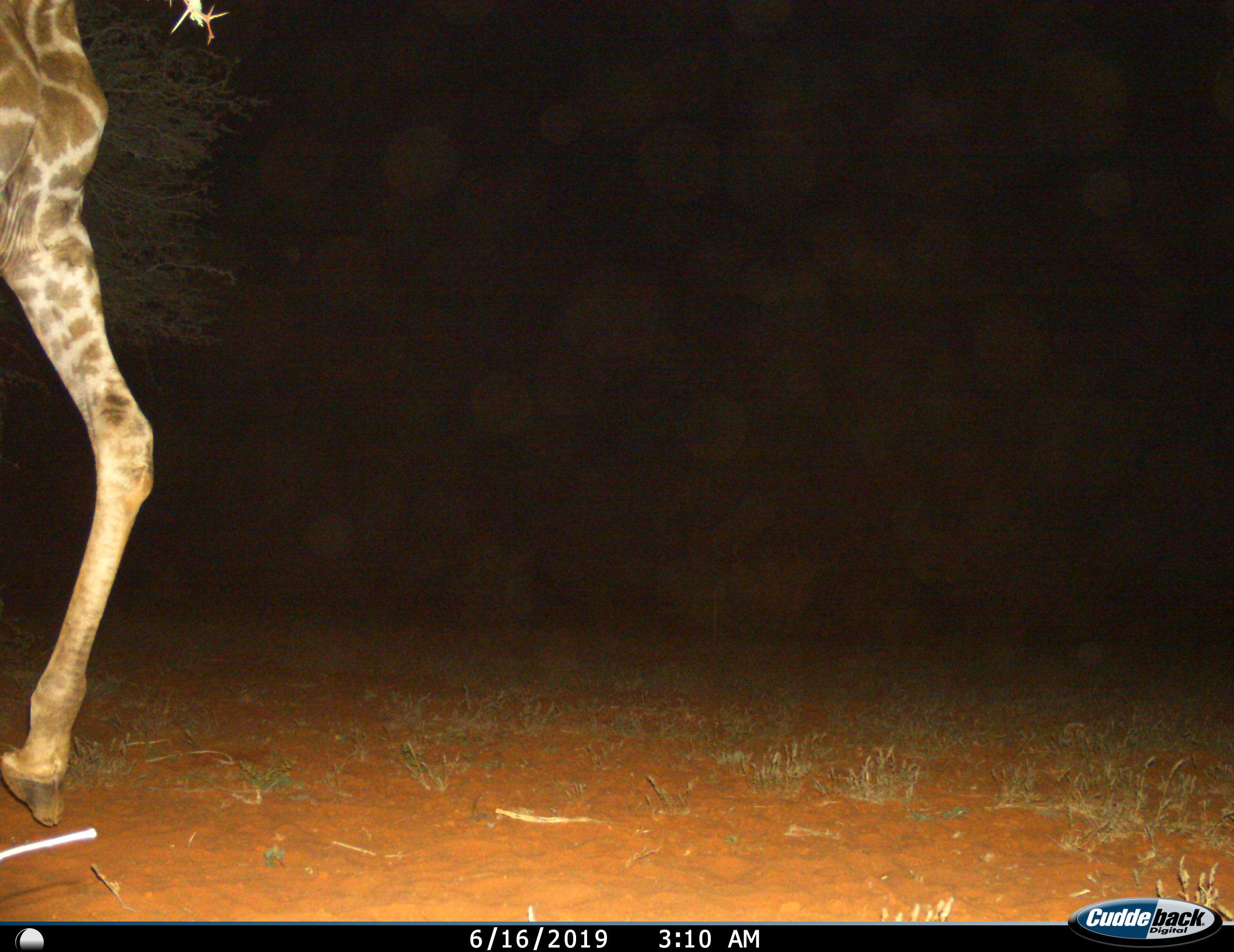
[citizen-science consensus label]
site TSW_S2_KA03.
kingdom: Animalia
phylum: Chordata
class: Mammalia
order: Artiodactyla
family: Giraffidae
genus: Giraffa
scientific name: Giraffa camelopardalis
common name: giraffe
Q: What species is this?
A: Giraffe (Giraffa camelopardalis).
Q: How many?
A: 1.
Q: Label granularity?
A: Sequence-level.